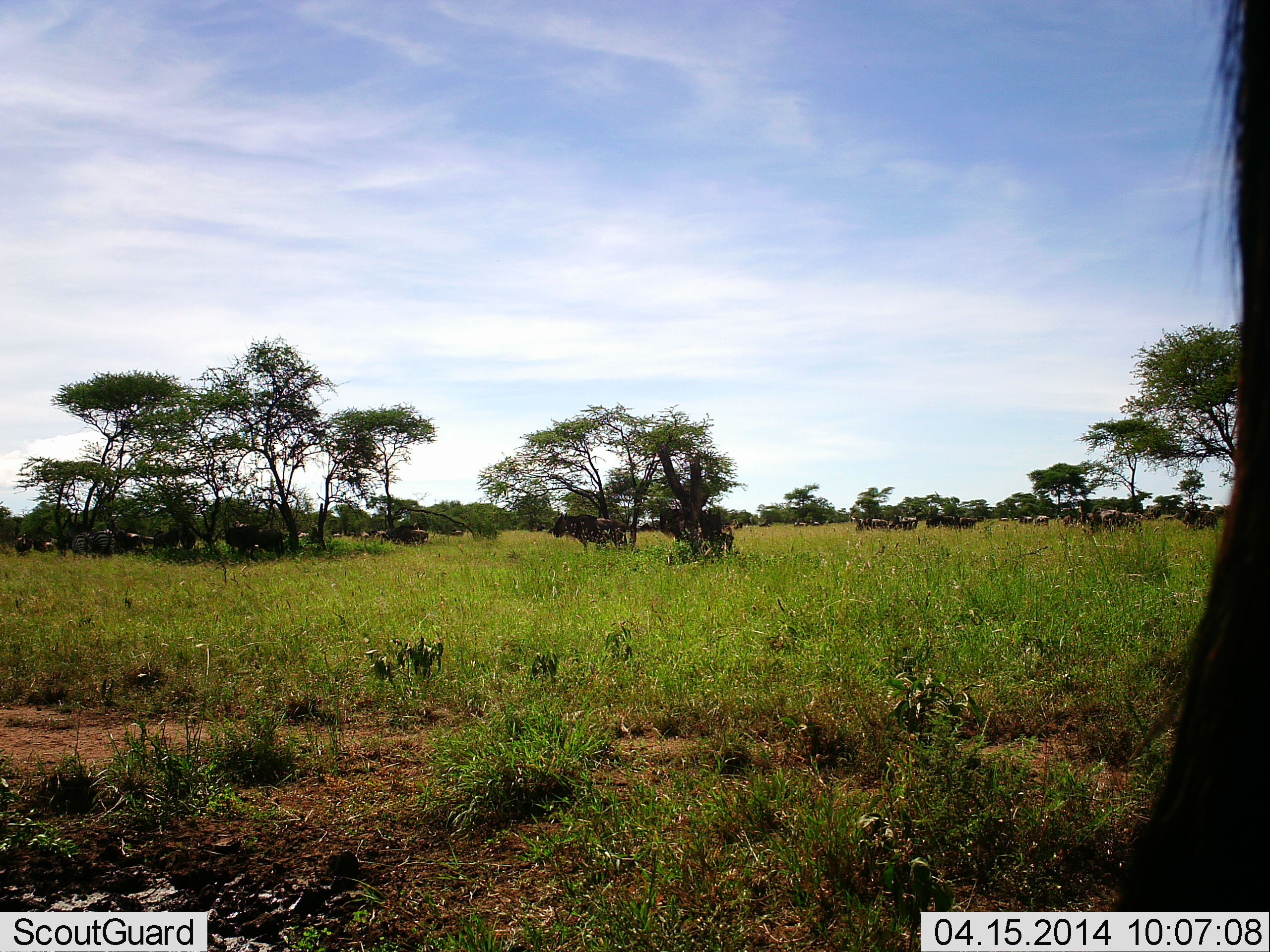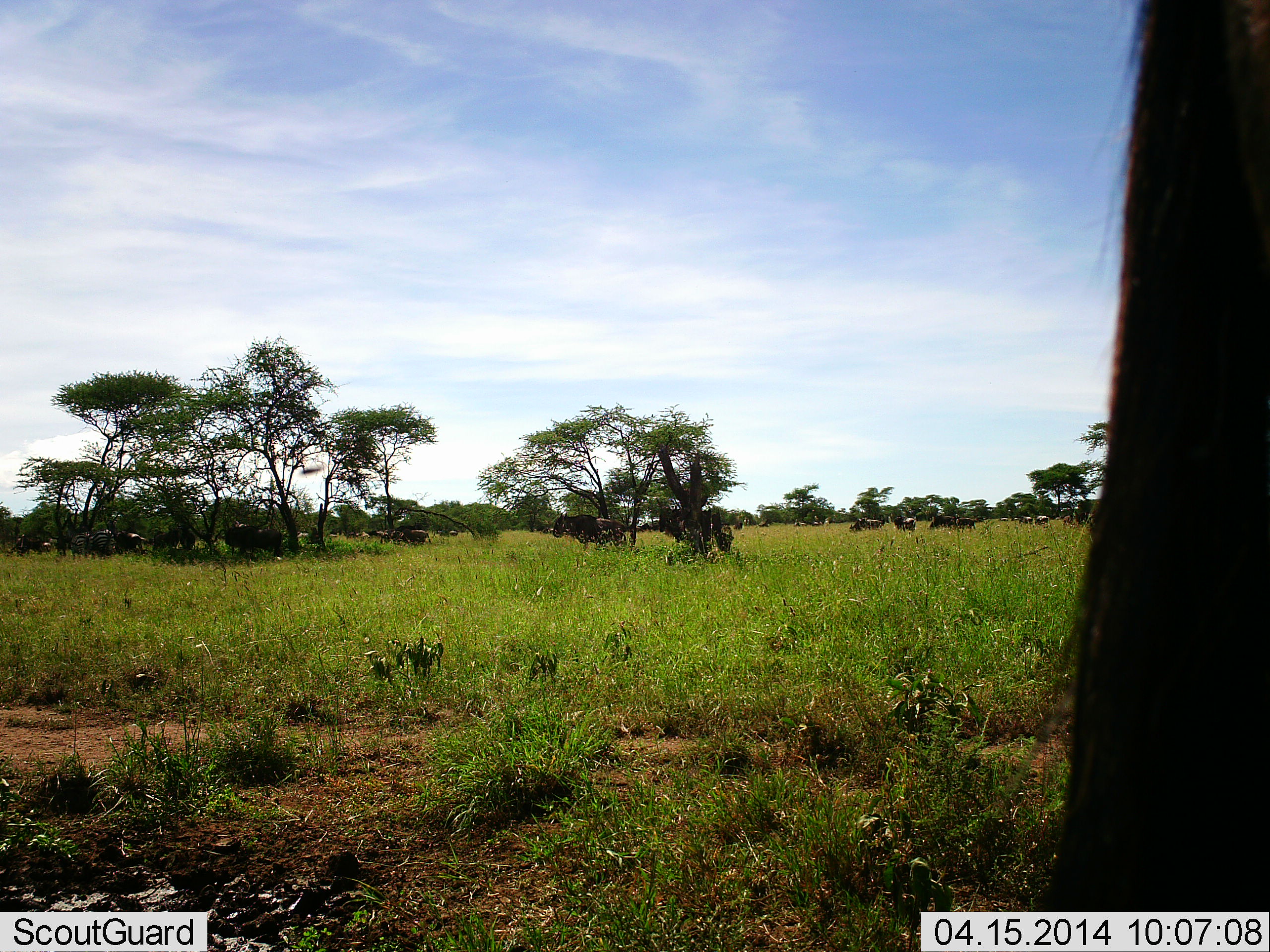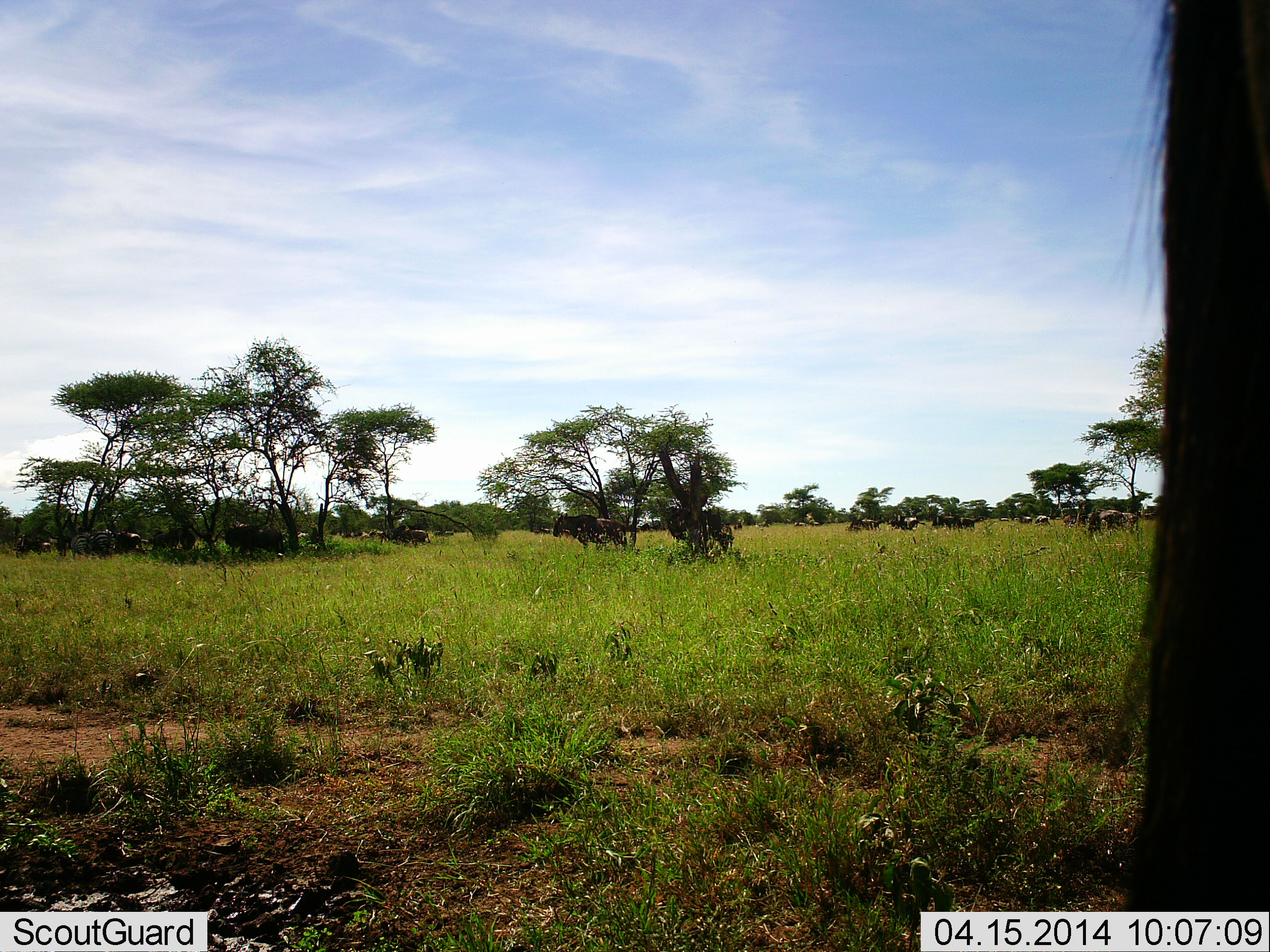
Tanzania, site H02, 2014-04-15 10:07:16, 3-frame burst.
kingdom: Animalia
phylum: Chordata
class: Mammalia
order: Artiodactyla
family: Bovidae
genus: Connochaetes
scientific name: Connochaetes taurinus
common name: blue wildebeest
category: wildebeest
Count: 11-50.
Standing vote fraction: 60%.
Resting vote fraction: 30%.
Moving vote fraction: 10%.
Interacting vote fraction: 0%.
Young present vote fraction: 0%.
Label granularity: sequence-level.